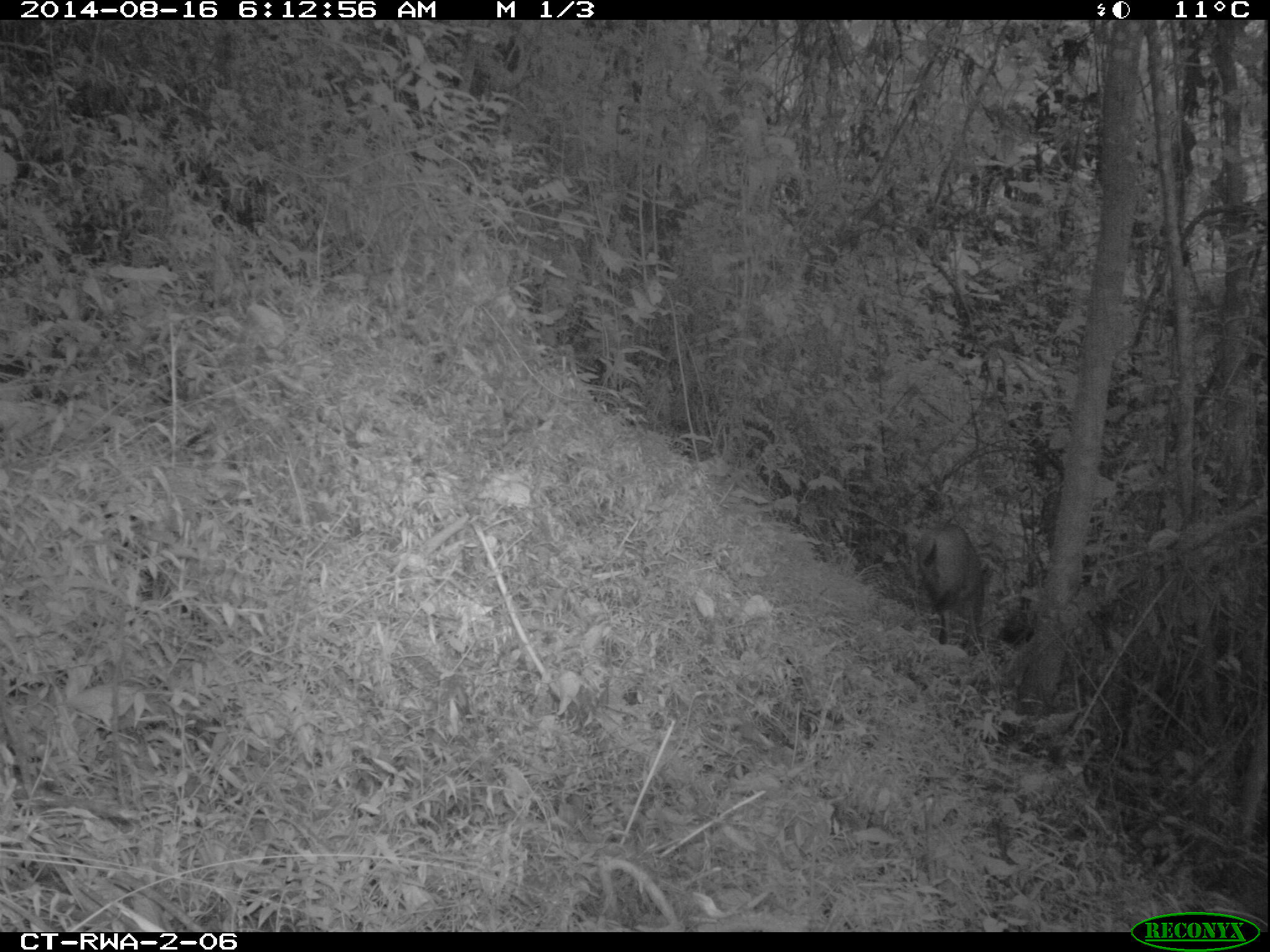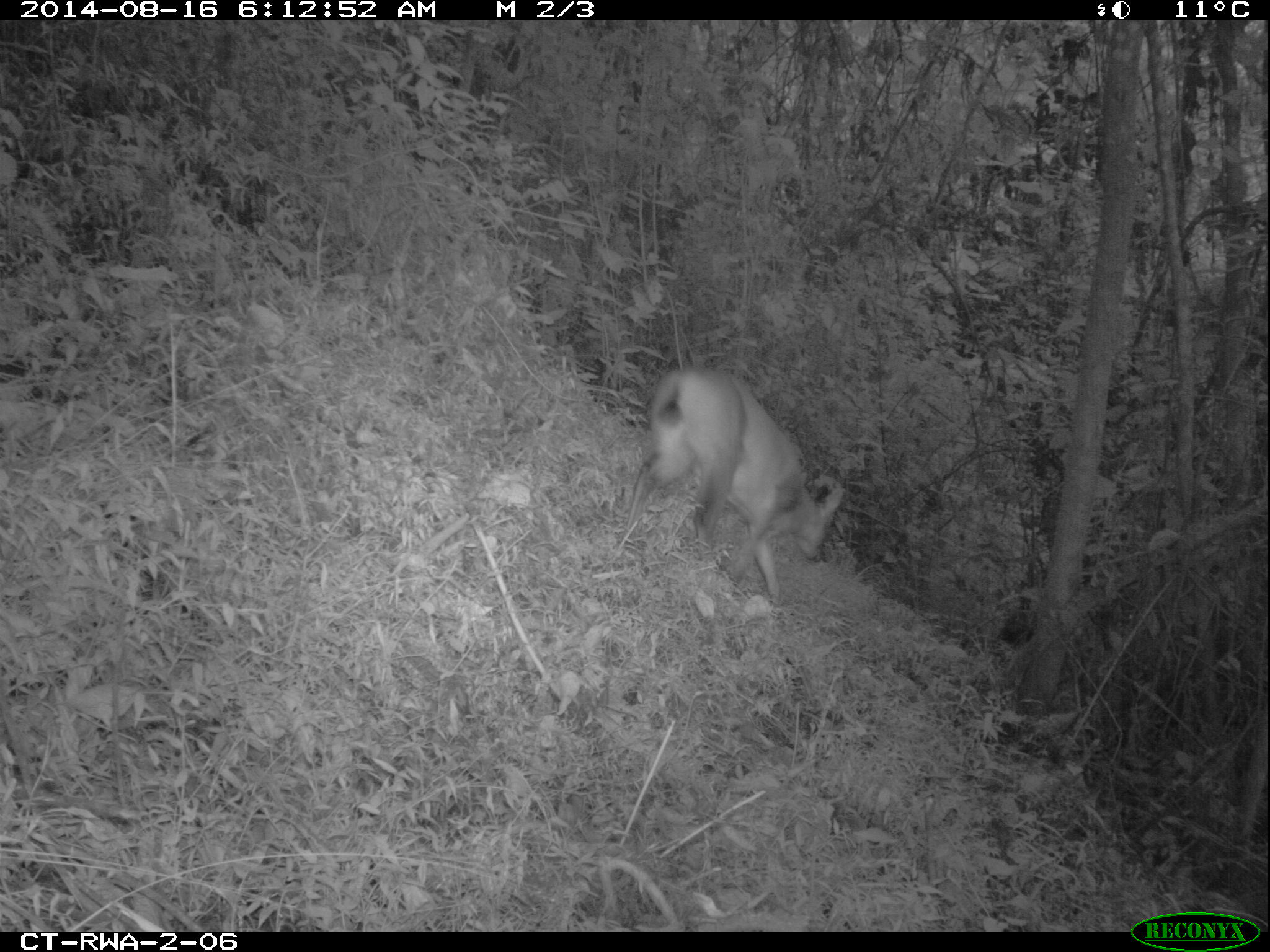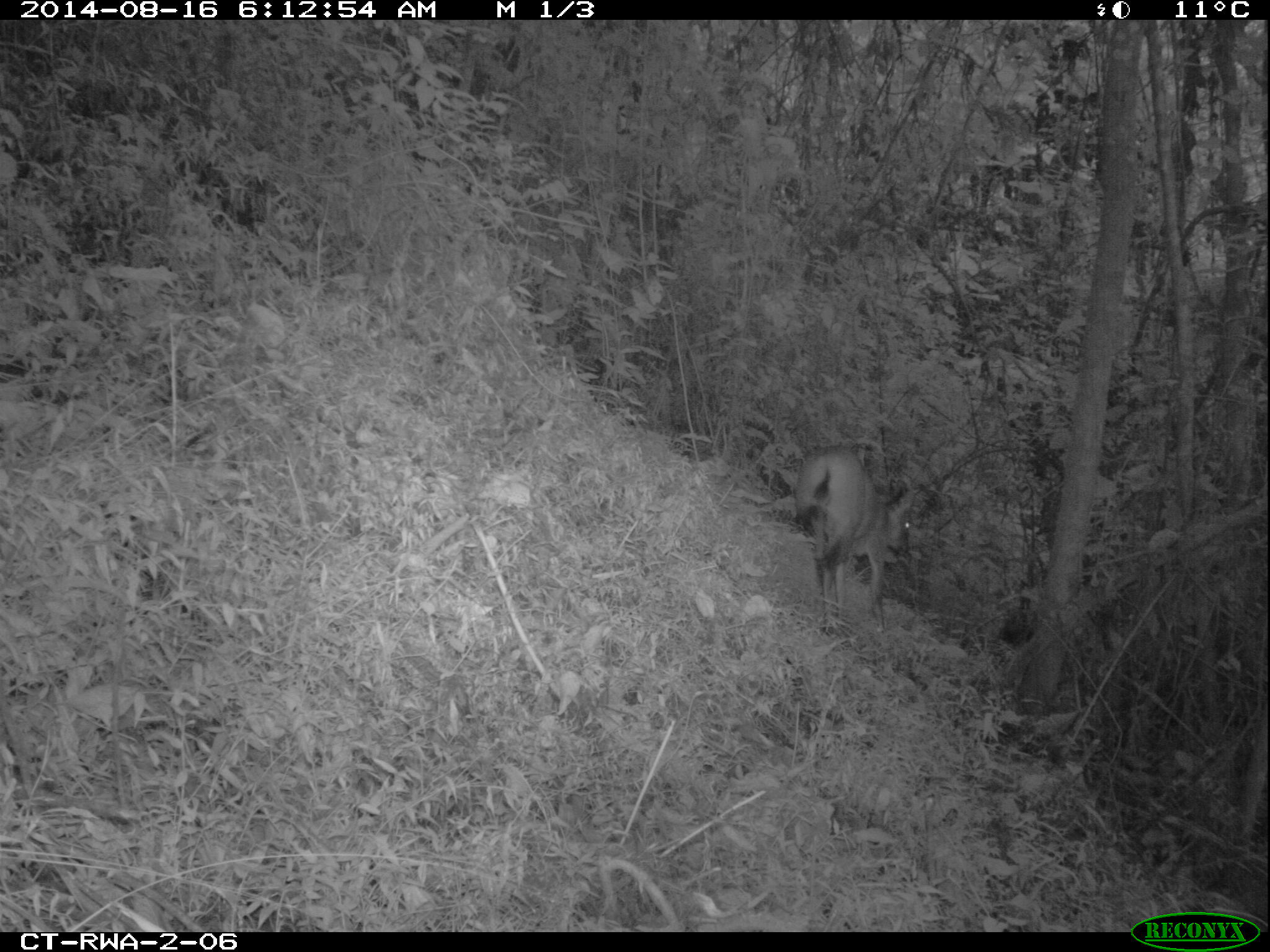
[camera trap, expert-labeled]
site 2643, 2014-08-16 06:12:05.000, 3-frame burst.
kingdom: Animalia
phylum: Chordata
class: Mammalia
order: Artiodactyla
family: Bovidae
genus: Cephalophus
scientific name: Cephalophus nigrifrons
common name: black-fronted duiker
Cephalophus nigrifrons (black-fronted duiker), count 1.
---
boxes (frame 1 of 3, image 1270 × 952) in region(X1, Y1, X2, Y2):
cephalophus nigrifrons: region(914, 521, 991, 649)